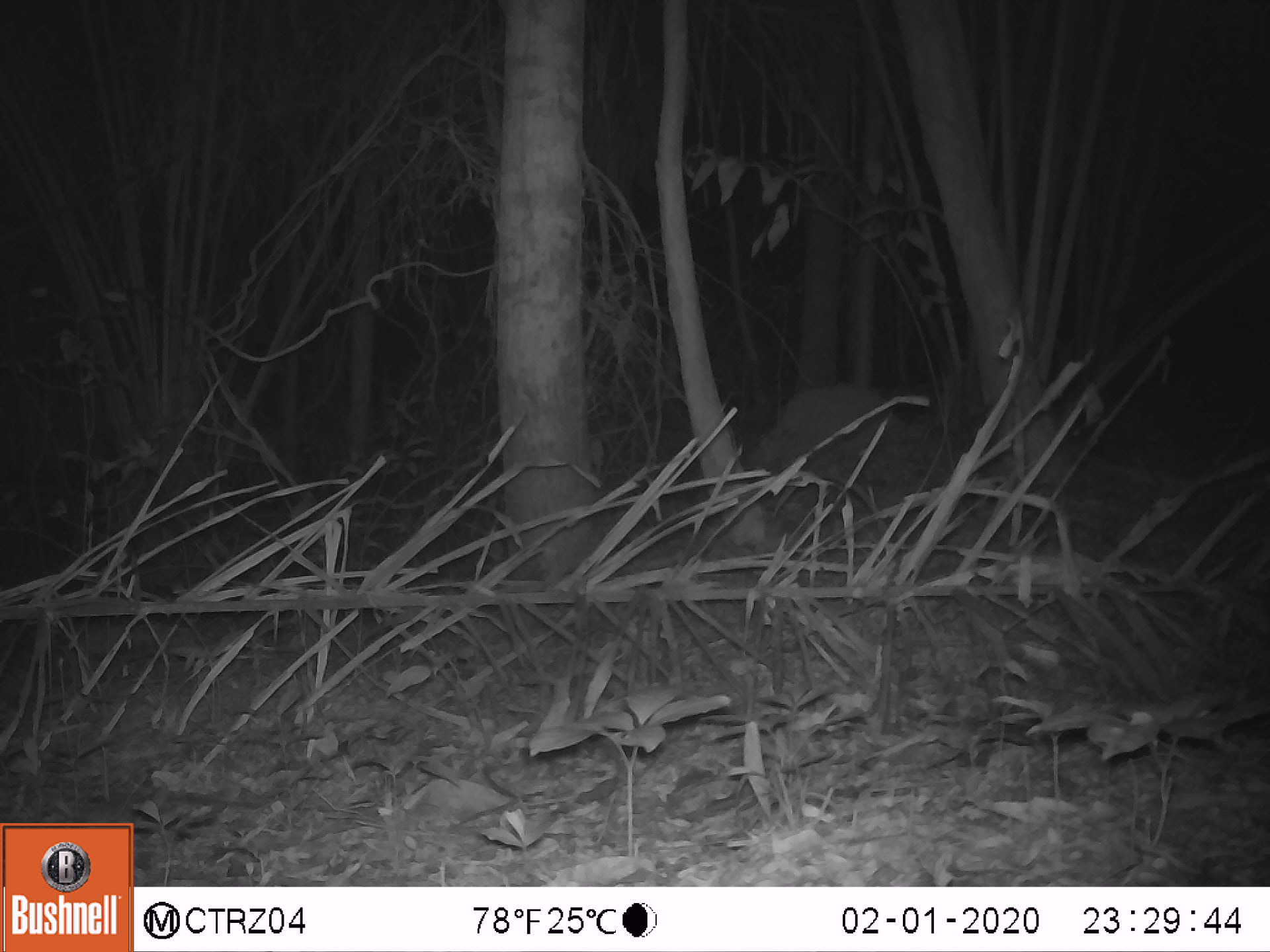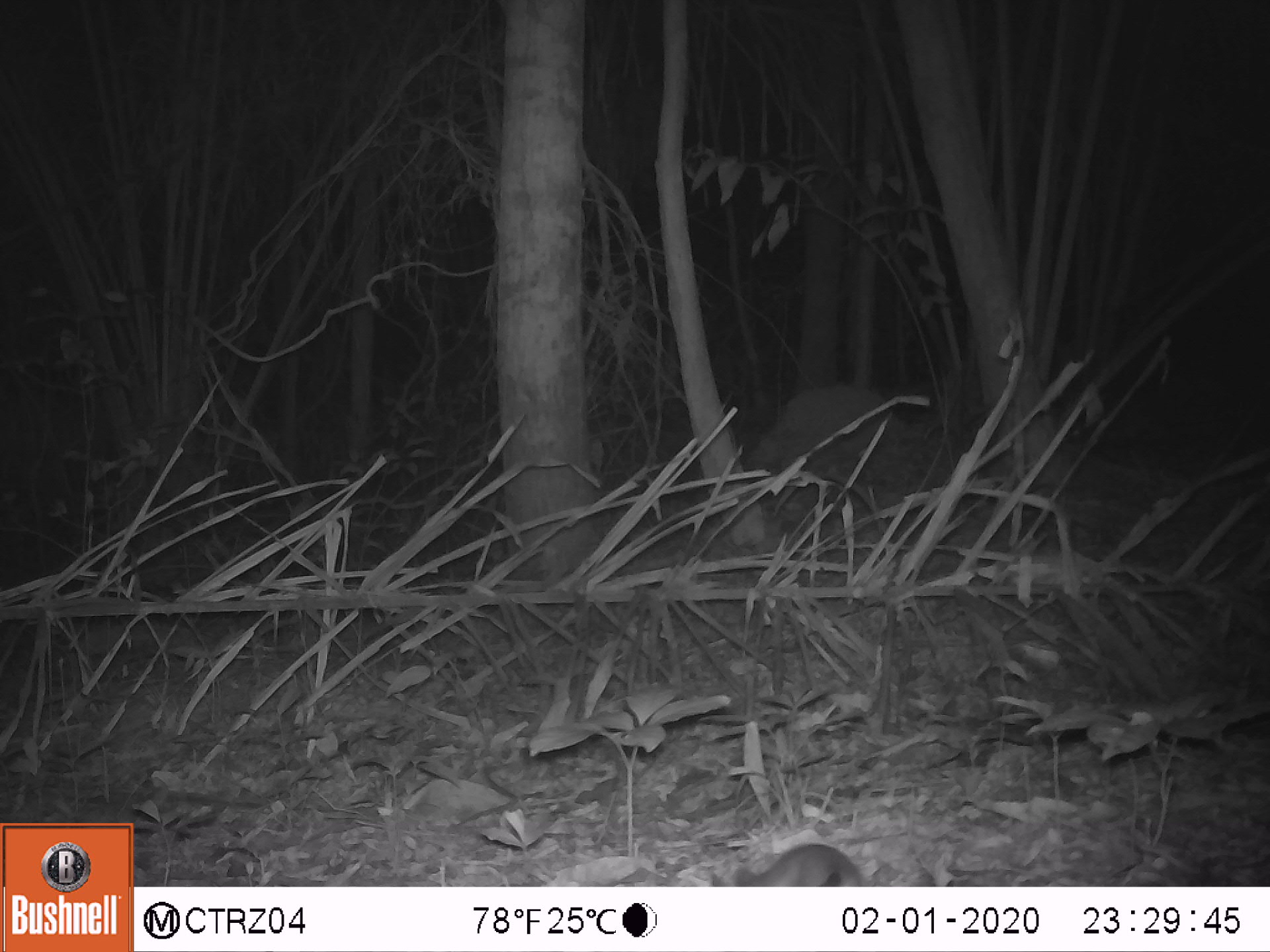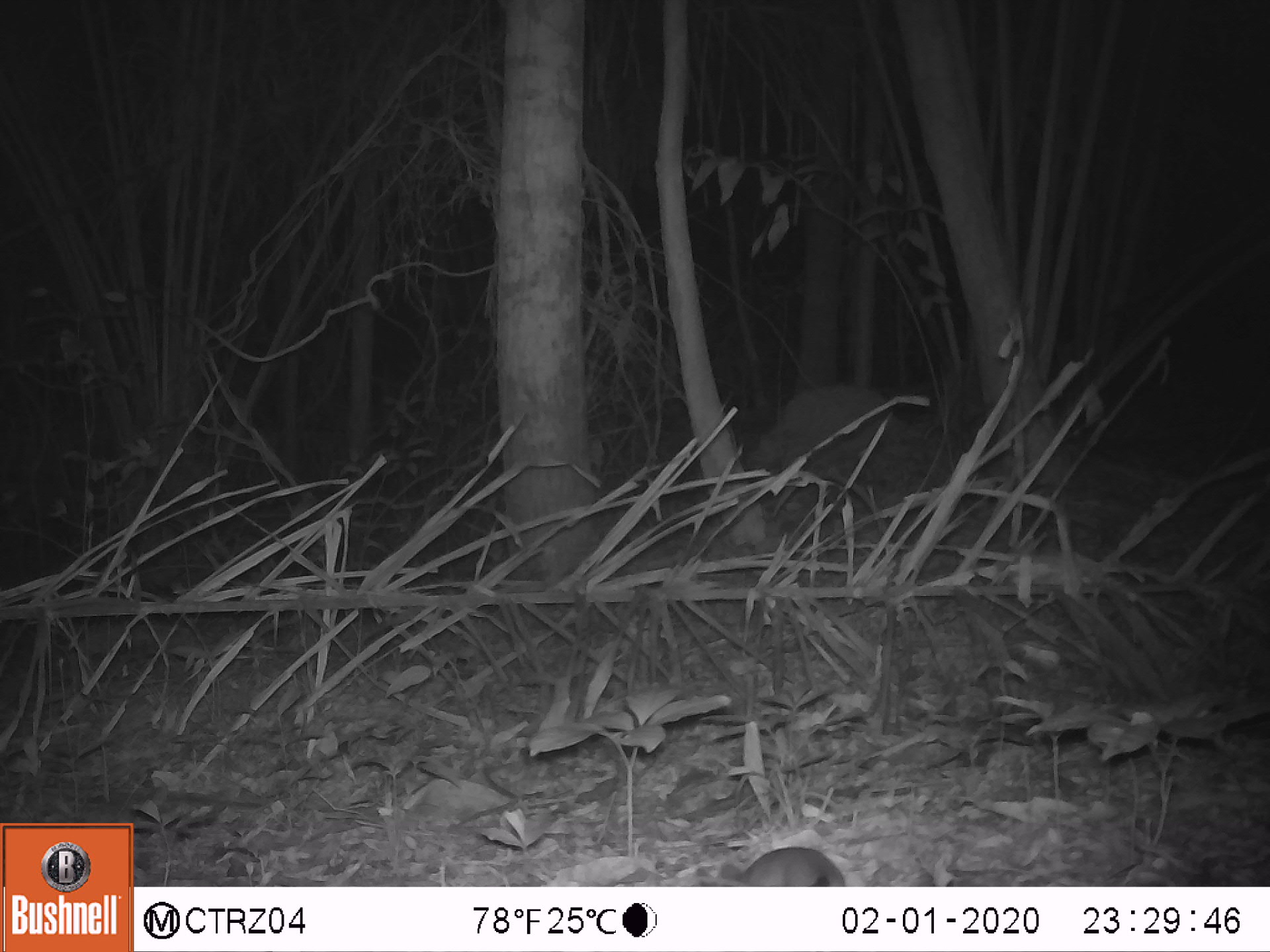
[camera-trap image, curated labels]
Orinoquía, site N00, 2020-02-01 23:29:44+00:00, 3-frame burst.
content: unidentified animal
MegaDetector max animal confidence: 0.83